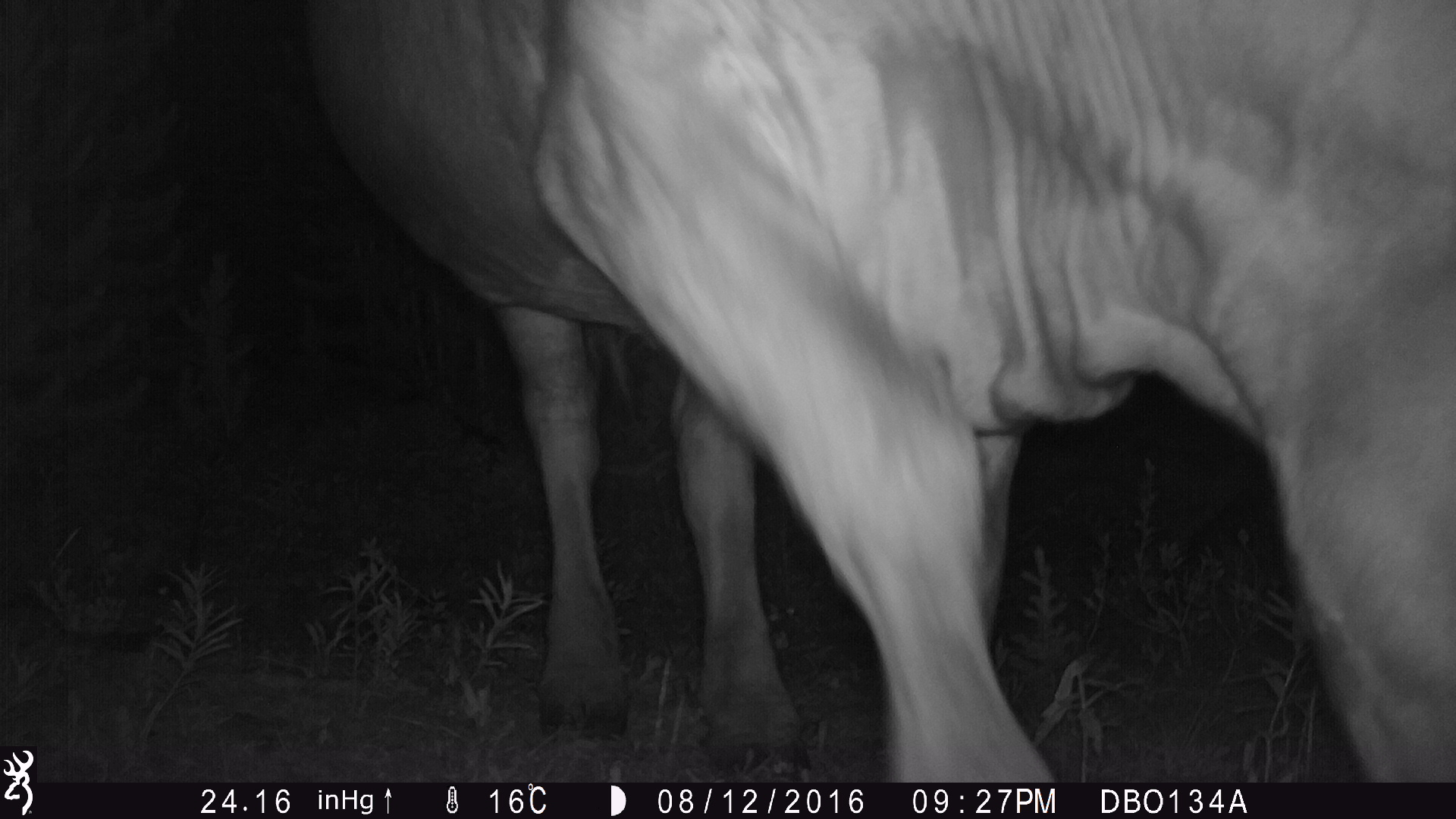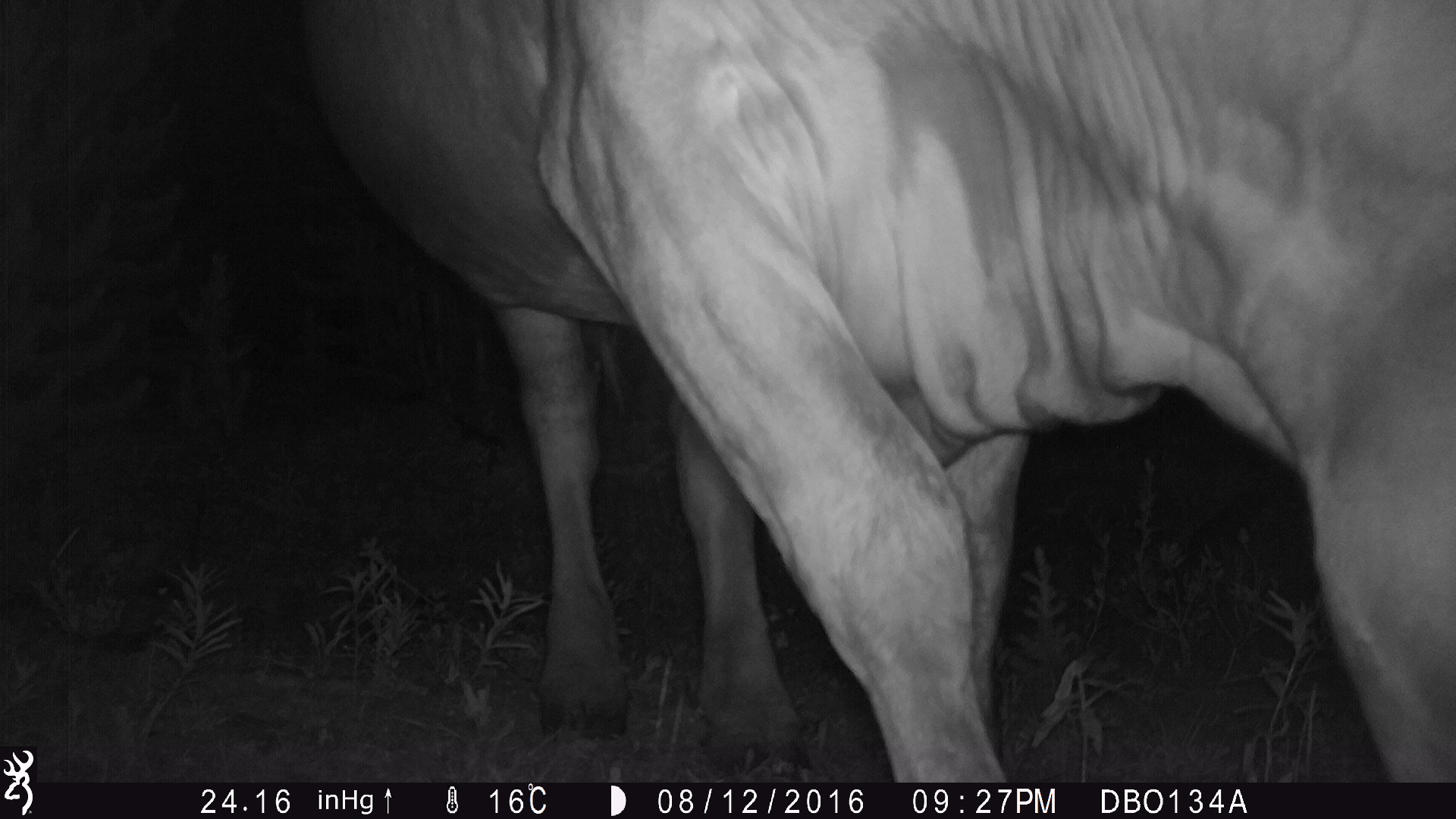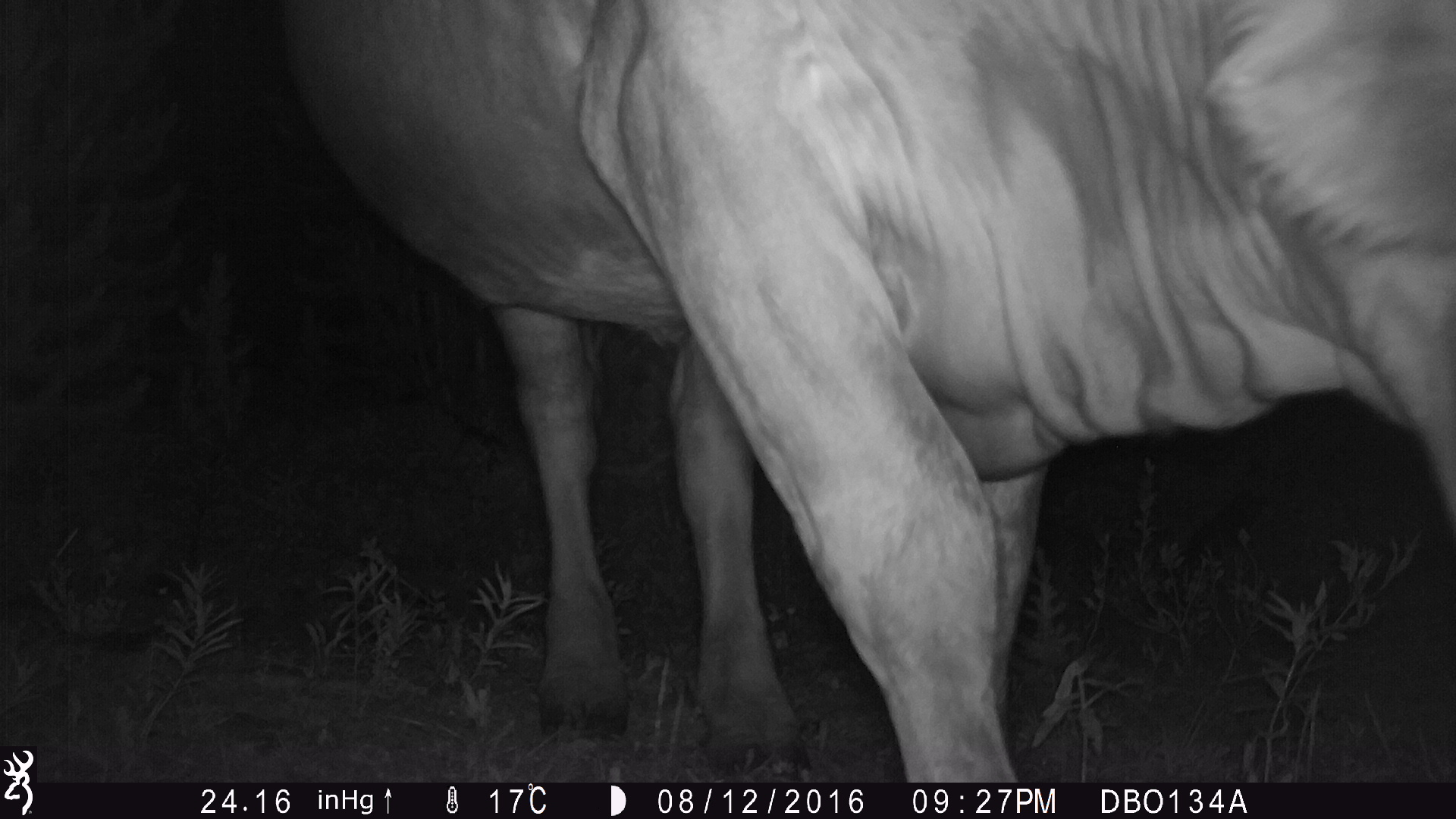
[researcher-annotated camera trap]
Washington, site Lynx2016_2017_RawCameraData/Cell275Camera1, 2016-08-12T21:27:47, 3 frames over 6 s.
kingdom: Animalia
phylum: Chordata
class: Mammalia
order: Artiodactyla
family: Bovidae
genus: Bos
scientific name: Bos taurus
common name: domestic cattle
Domestic cattle (Bos taurus). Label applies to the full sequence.